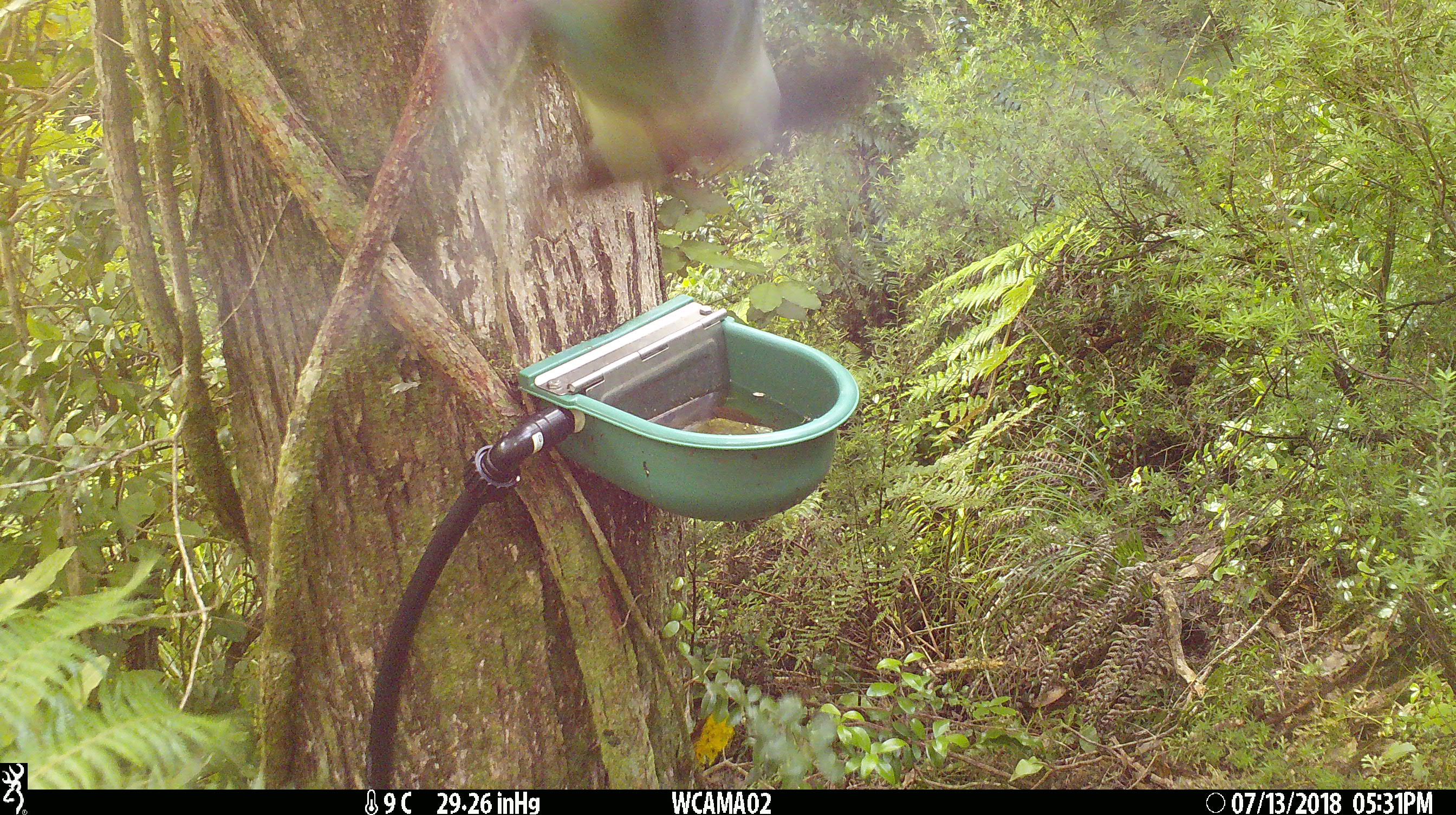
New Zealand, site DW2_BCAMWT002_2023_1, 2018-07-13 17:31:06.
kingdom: Animalia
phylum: Chordata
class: Aves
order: Columbiformes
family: Columbidae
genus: Hemiphaga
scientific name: Hemiphaga novaeseelandiae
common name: new zealand pigeon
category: kereru